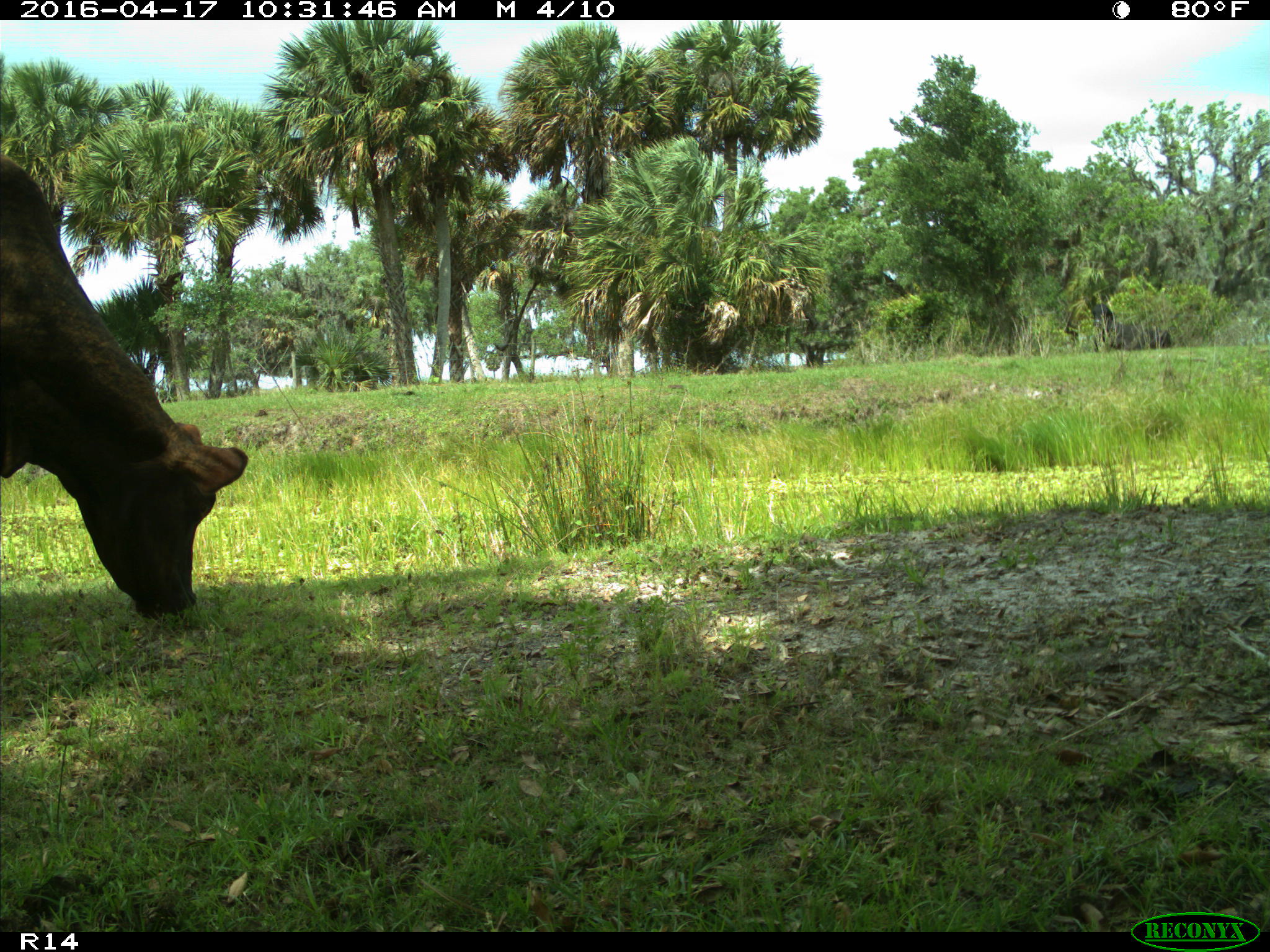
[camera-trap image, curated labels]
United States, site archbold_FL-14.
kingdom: Animalia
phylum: Chordata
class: Mammalia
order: Artiodactyla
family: Bovidae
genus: Bos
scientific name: Bos taurus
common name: domestic cow